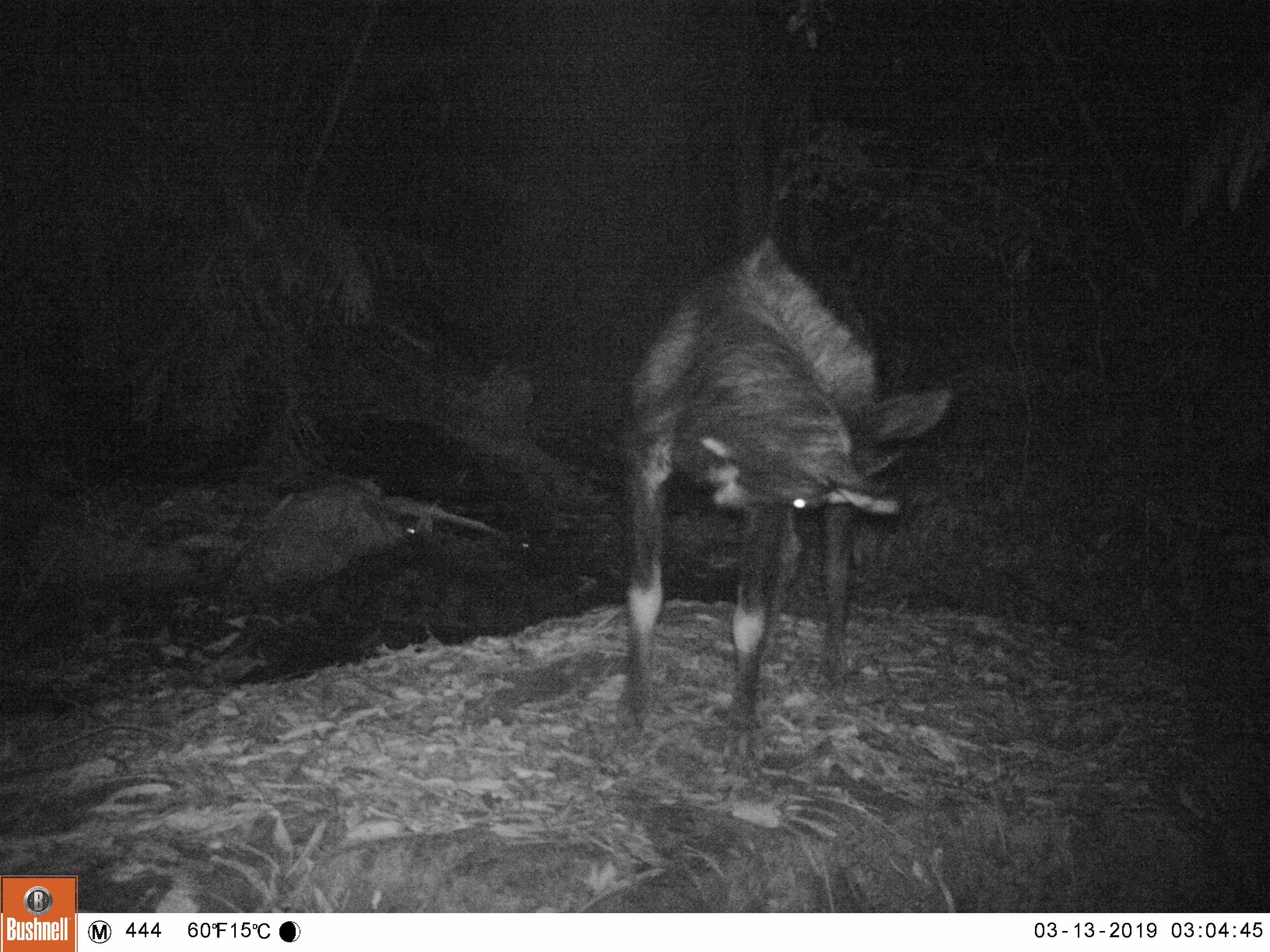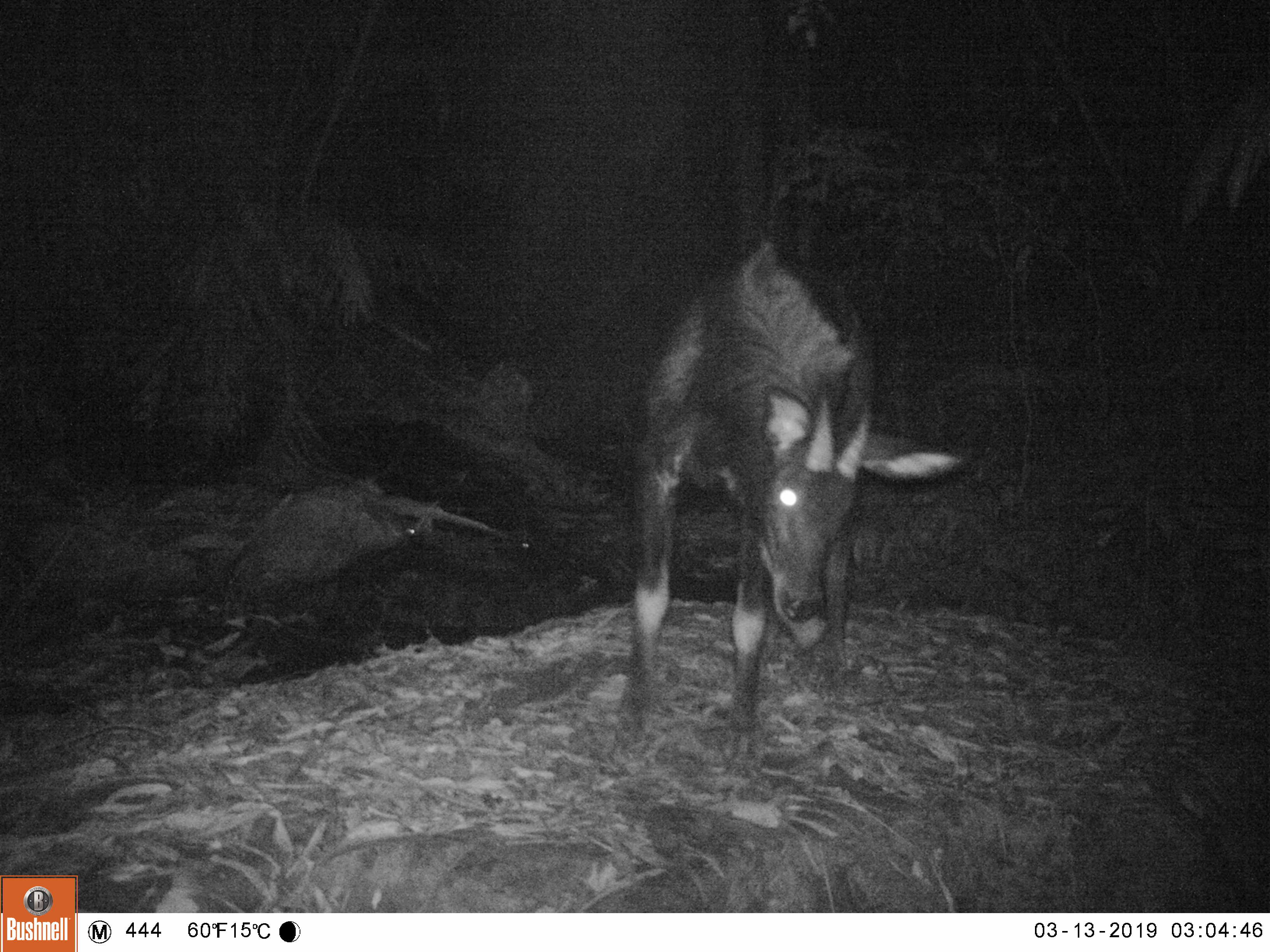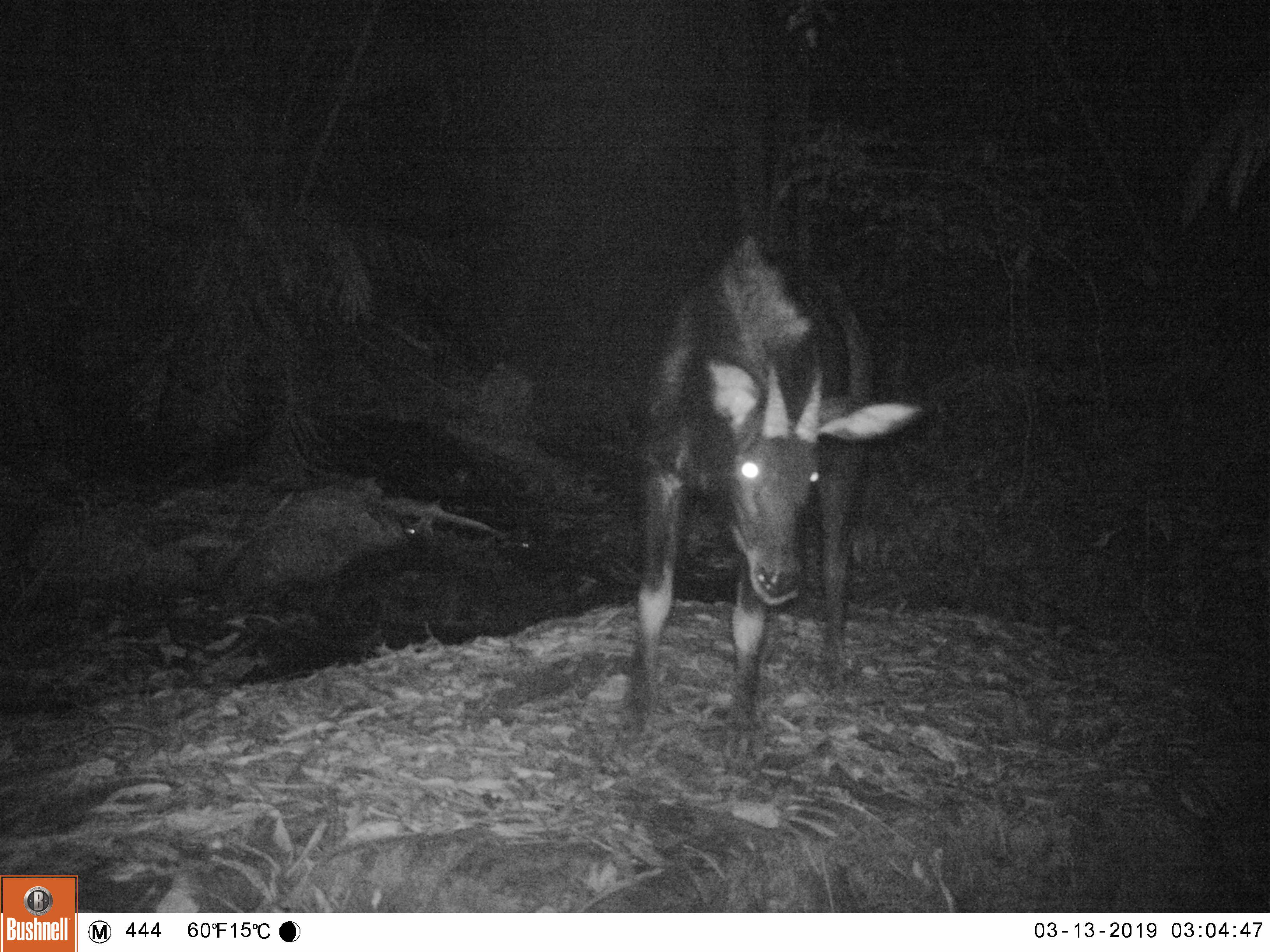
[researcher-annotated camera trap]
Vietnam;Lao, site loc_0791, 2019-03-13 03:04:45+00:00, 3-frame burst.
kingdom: Animalia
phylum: Chordata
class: Mammalia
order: Artiodactyla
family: Bovidae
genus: Capricornis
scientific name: Capricornis sumatraensis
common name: chinese serow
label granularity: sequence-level